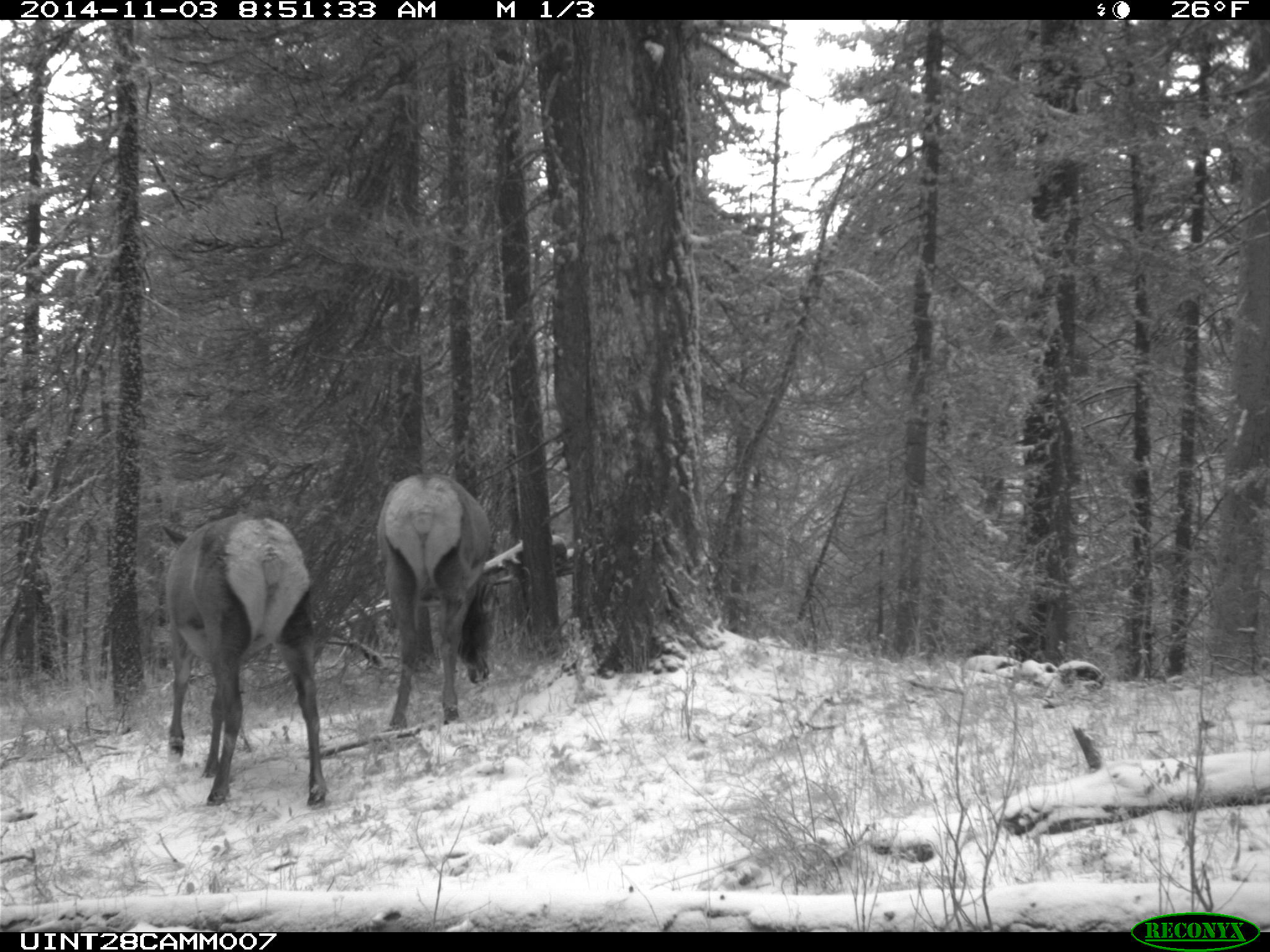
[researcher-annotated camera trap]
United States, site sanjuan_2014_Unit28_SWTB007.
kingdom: Animalia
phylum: Chordata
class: Mammalia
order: Artiodactyla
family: Cervidae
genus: Cervus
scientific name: Cervus elaphus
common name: red deer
Cervus elaphus (red deer).